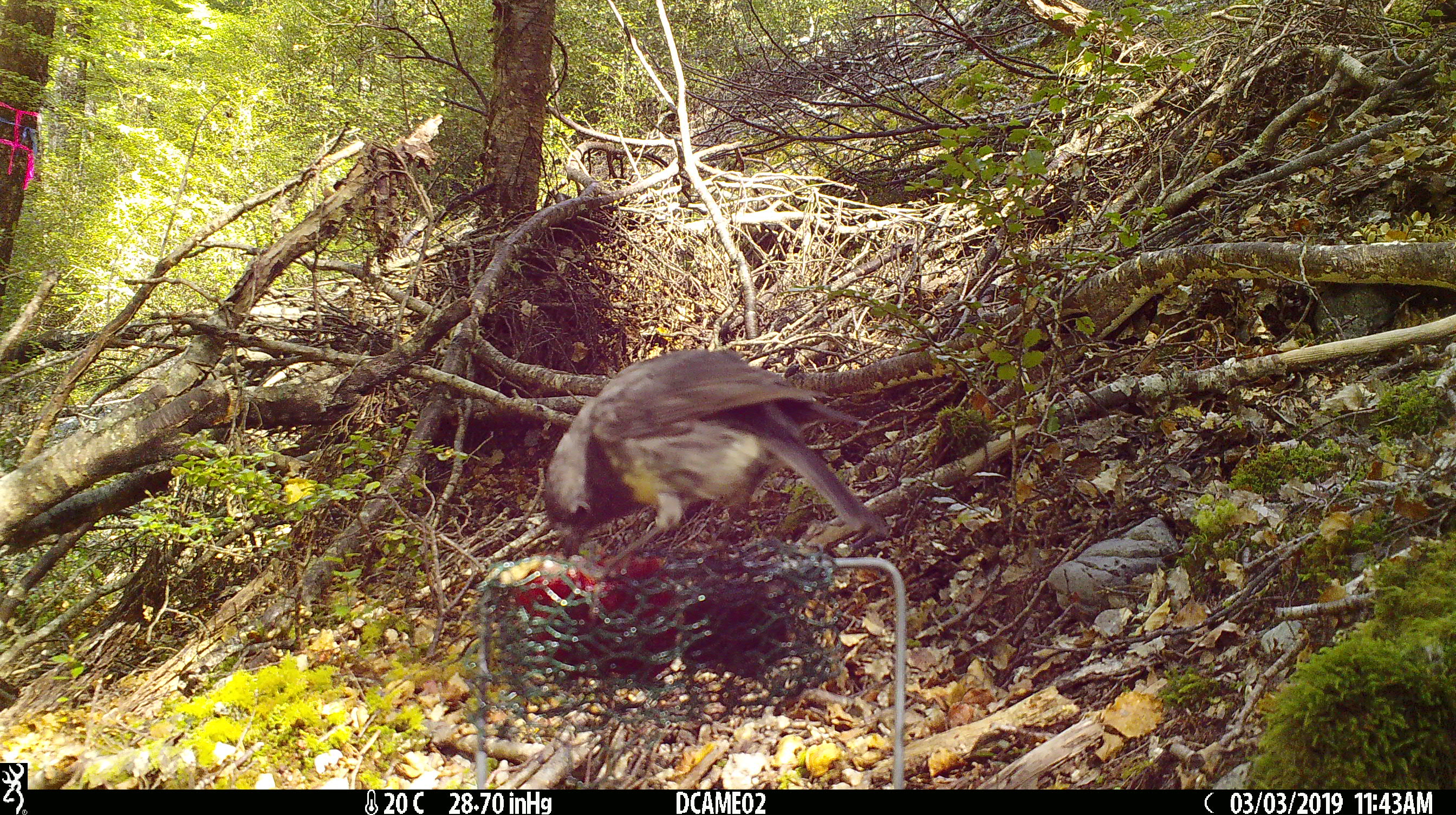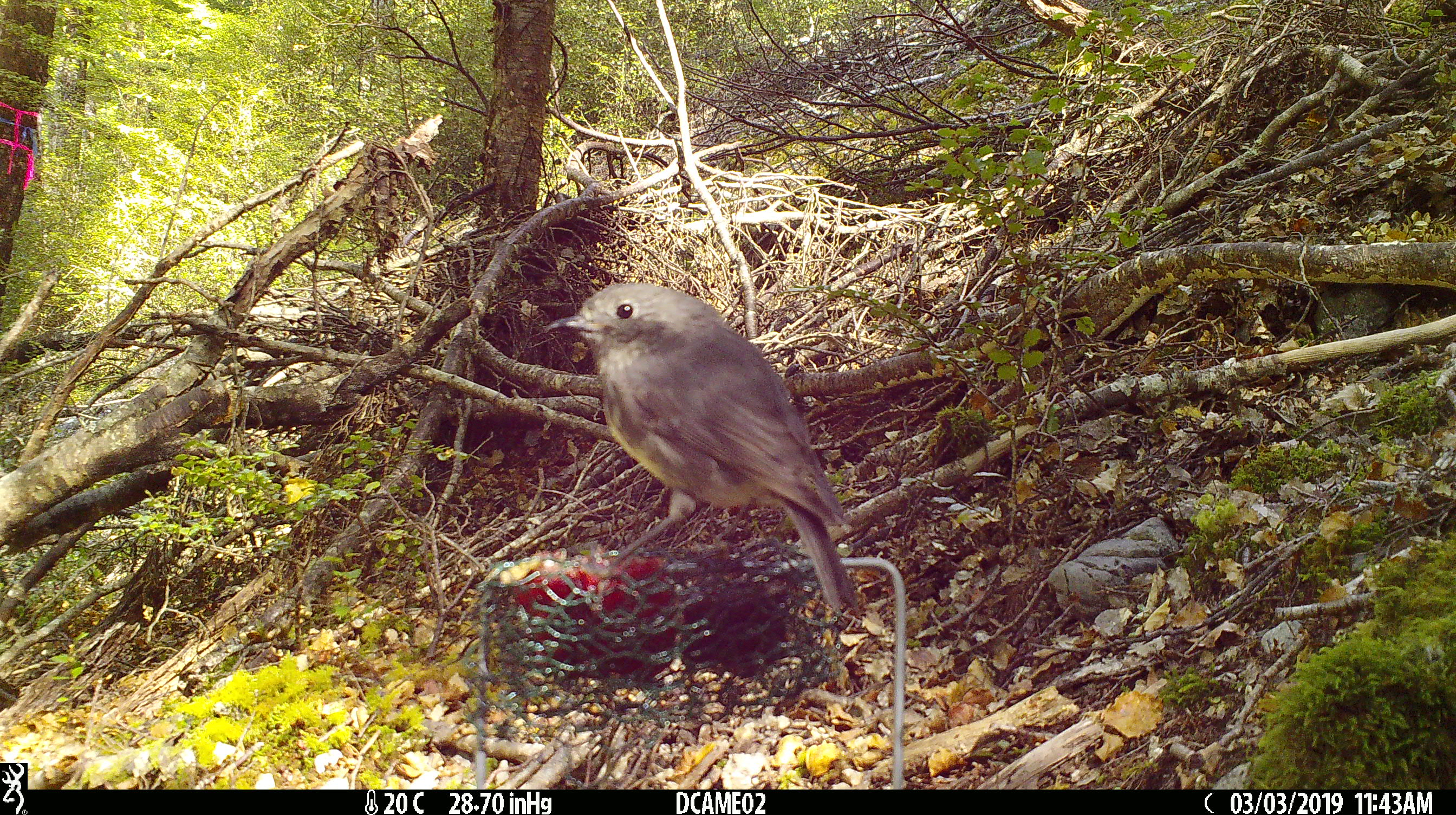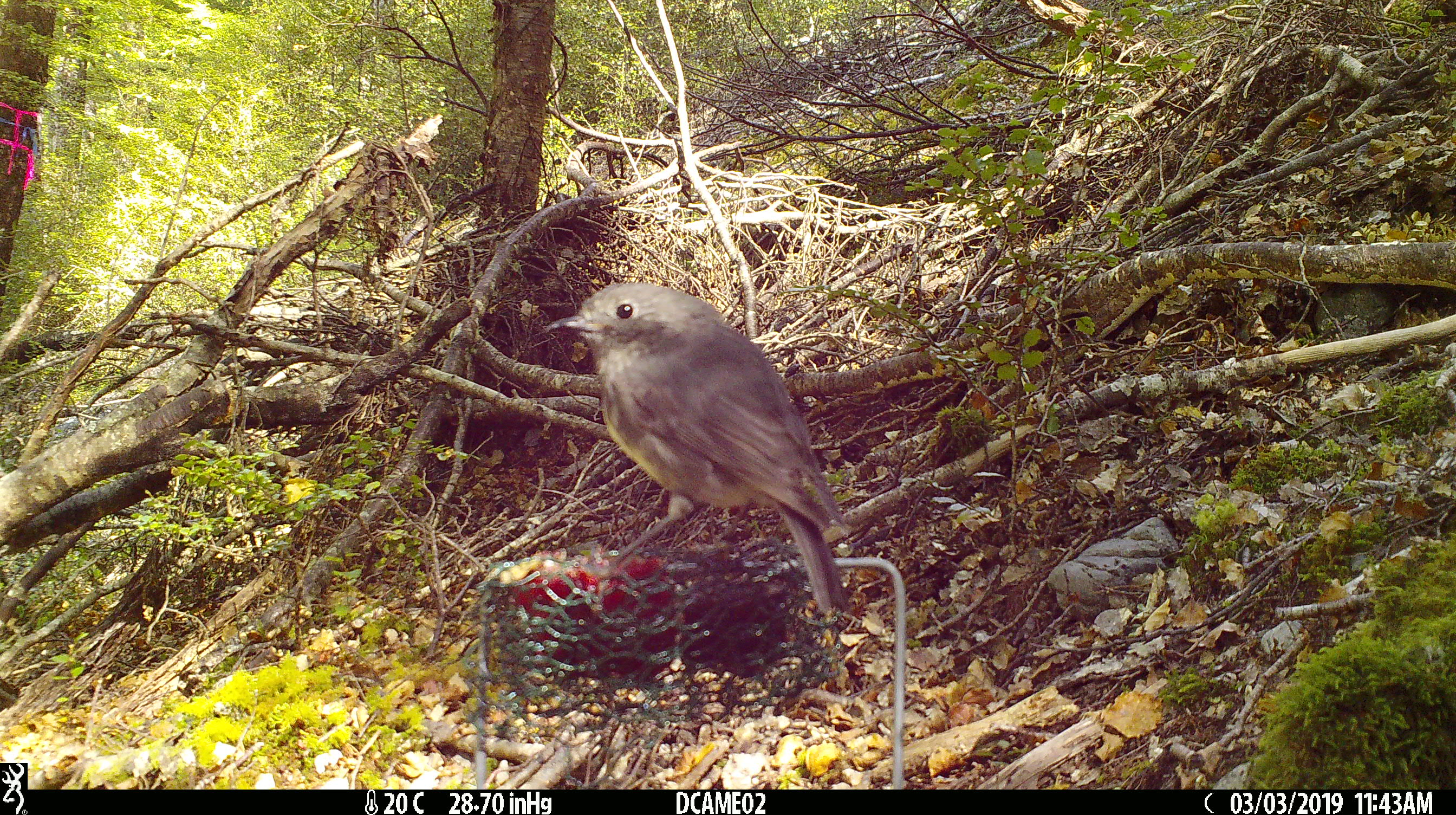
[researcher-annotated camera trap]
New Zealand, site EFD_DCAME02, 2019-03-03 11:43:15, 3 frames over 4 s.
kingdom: Animalia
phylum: Chordata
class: Aves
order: Passeriformes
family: Petroicidae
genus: Petroica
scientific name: Petroica australis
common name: new zealand robin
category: robin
Robin (new zealand robin) (Petroica australis).